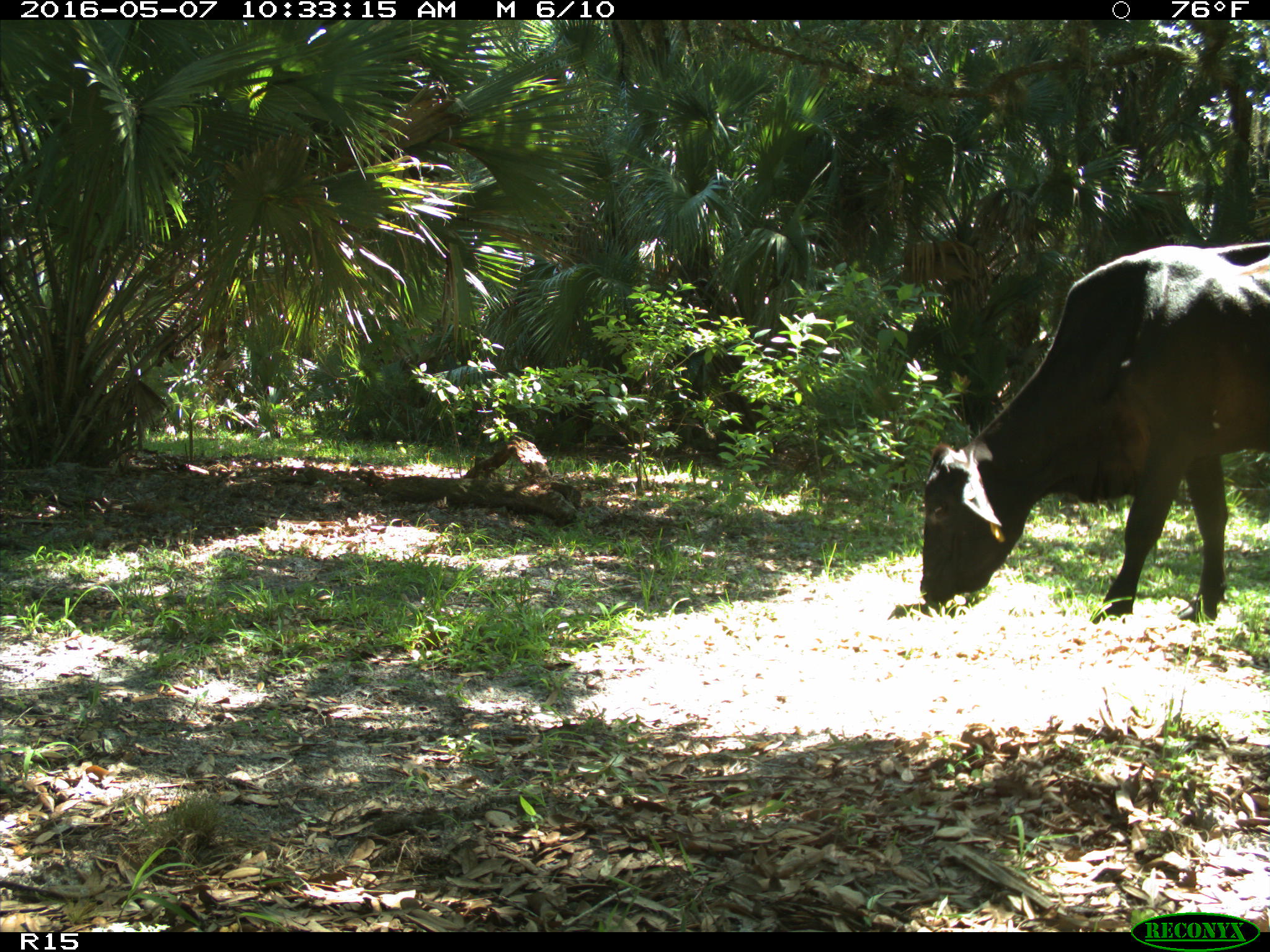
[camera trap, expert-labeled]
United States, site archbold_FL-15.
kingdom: Animalia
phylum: Chordata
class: Mammalia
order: Artiodactyla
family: Bovidae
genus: Bos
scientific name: Bos taurus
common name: domestic cow